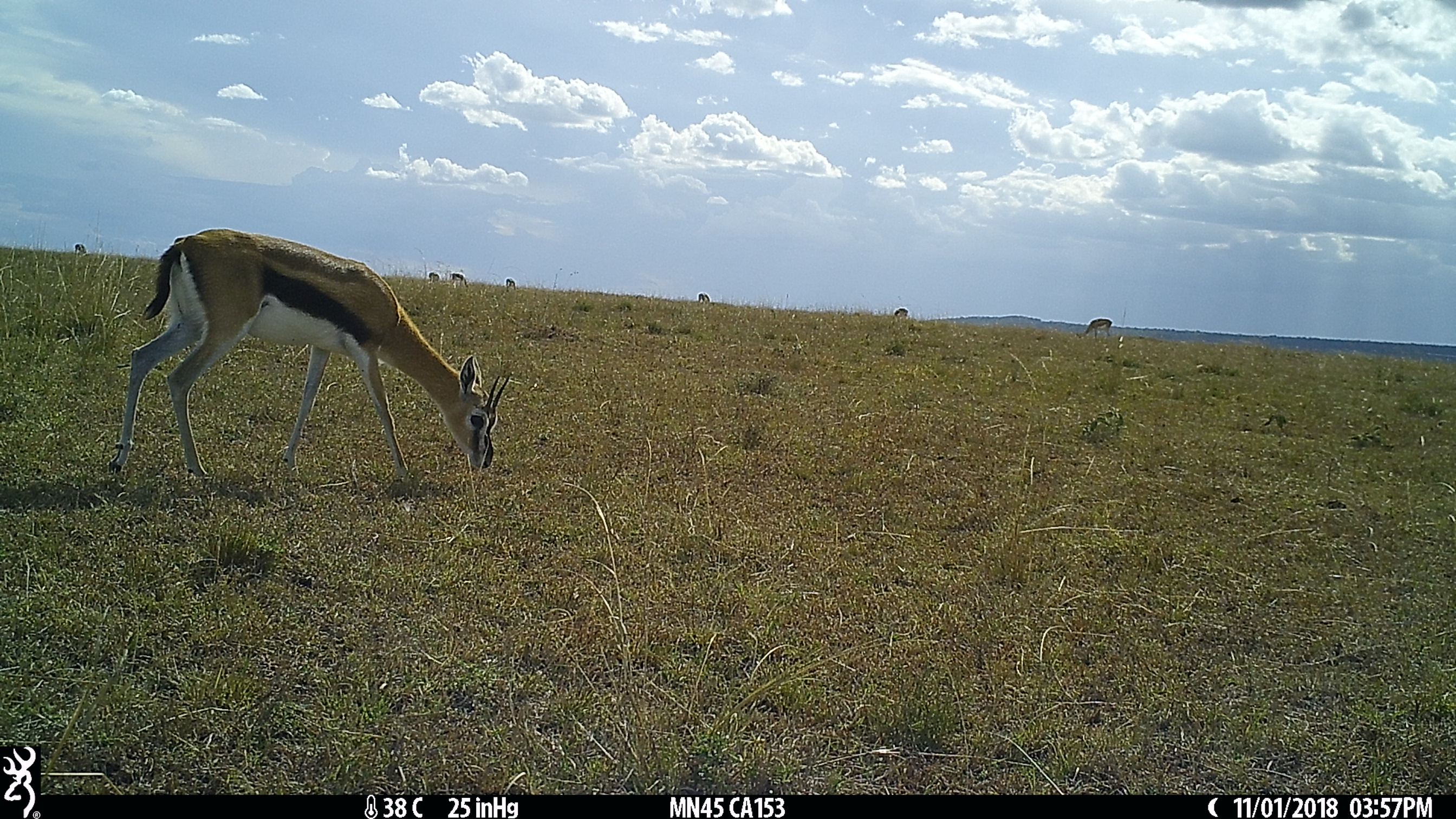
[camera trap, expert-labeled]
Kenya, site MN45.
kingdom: Animalia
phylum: Chordata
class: Mammalia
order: Artiodactyla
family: Bovidae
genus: Eudorcas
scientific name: Eudorcas thomsonii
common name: thomon's gazelle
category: gazelle thomsons